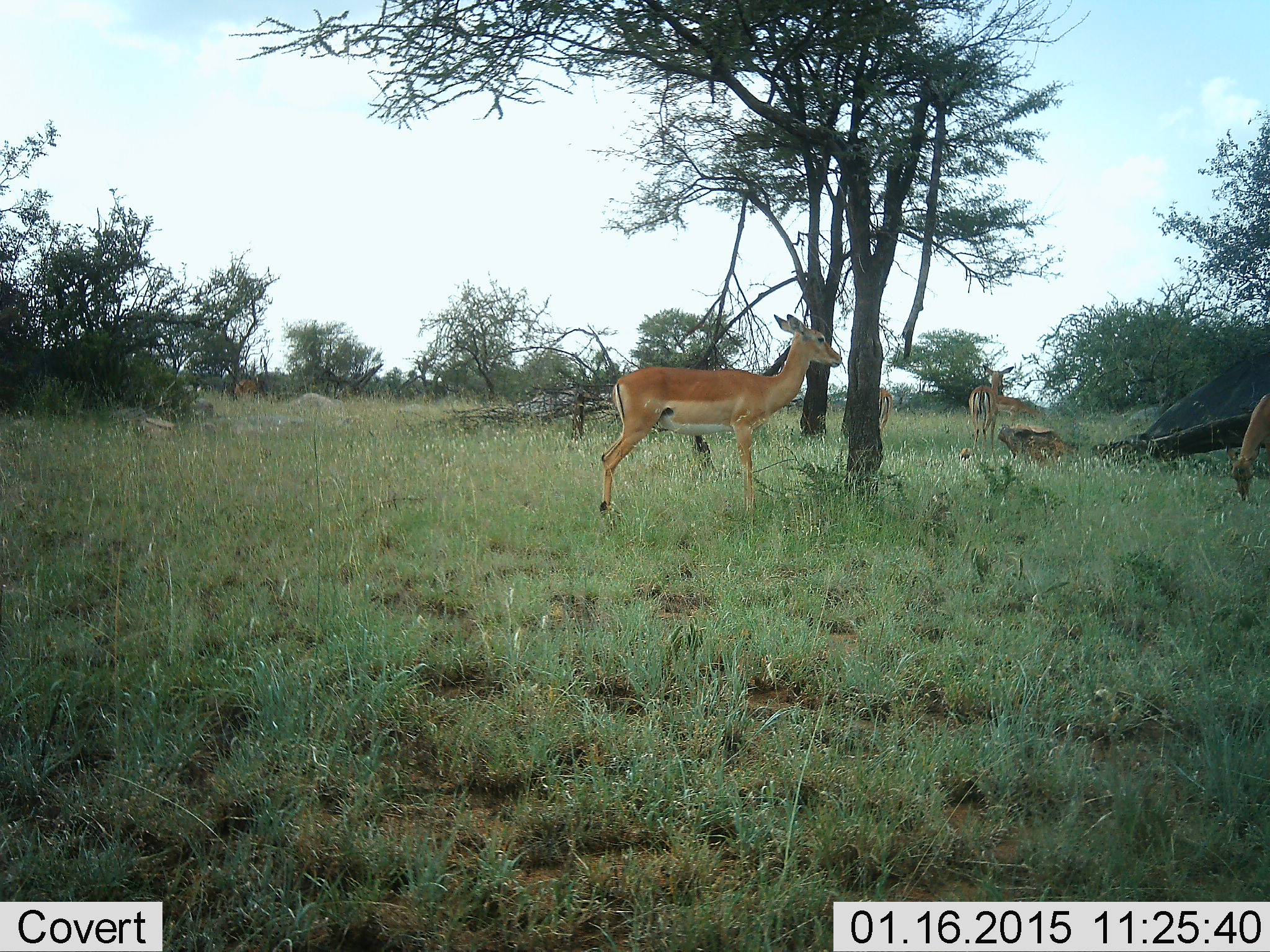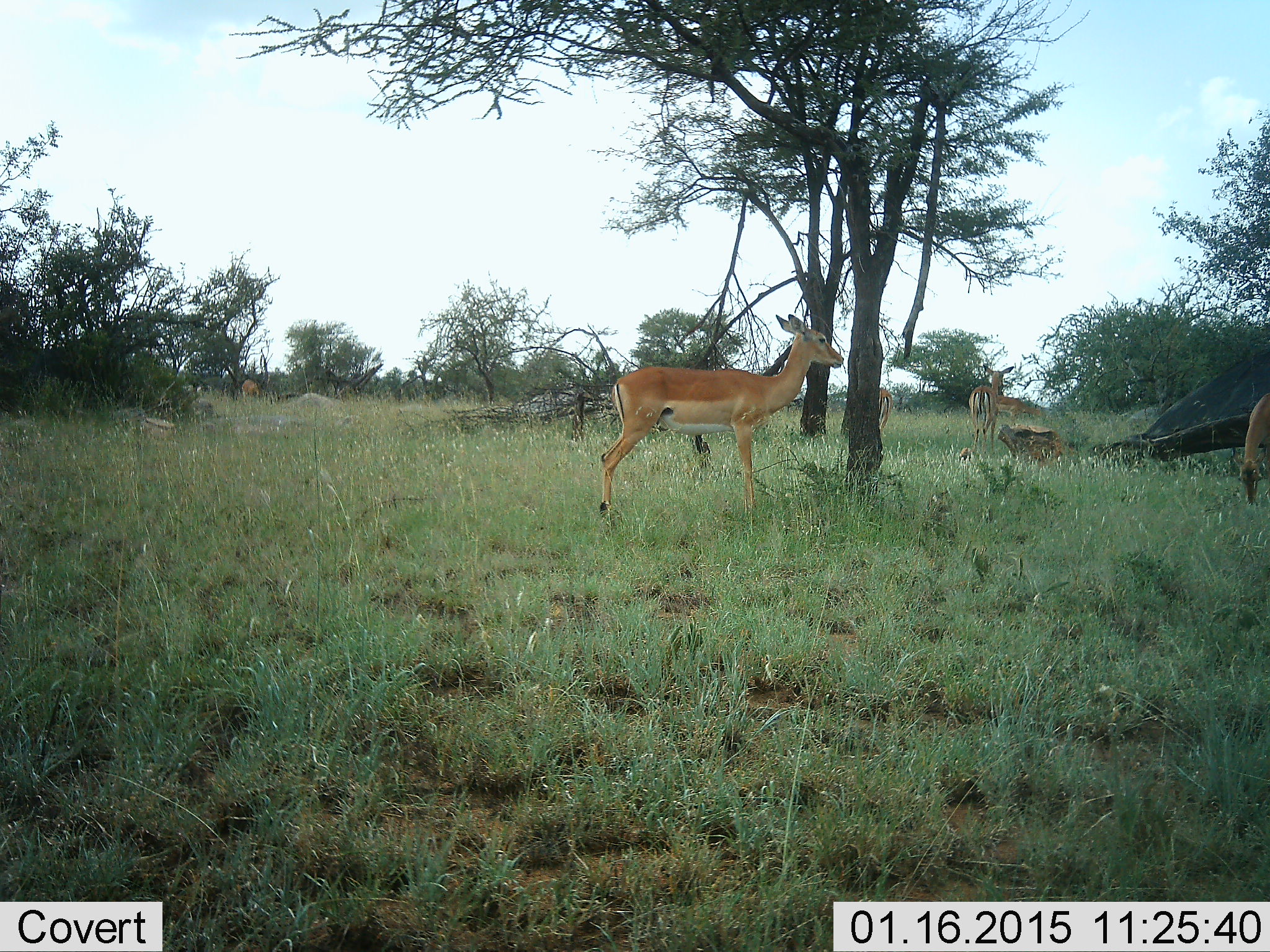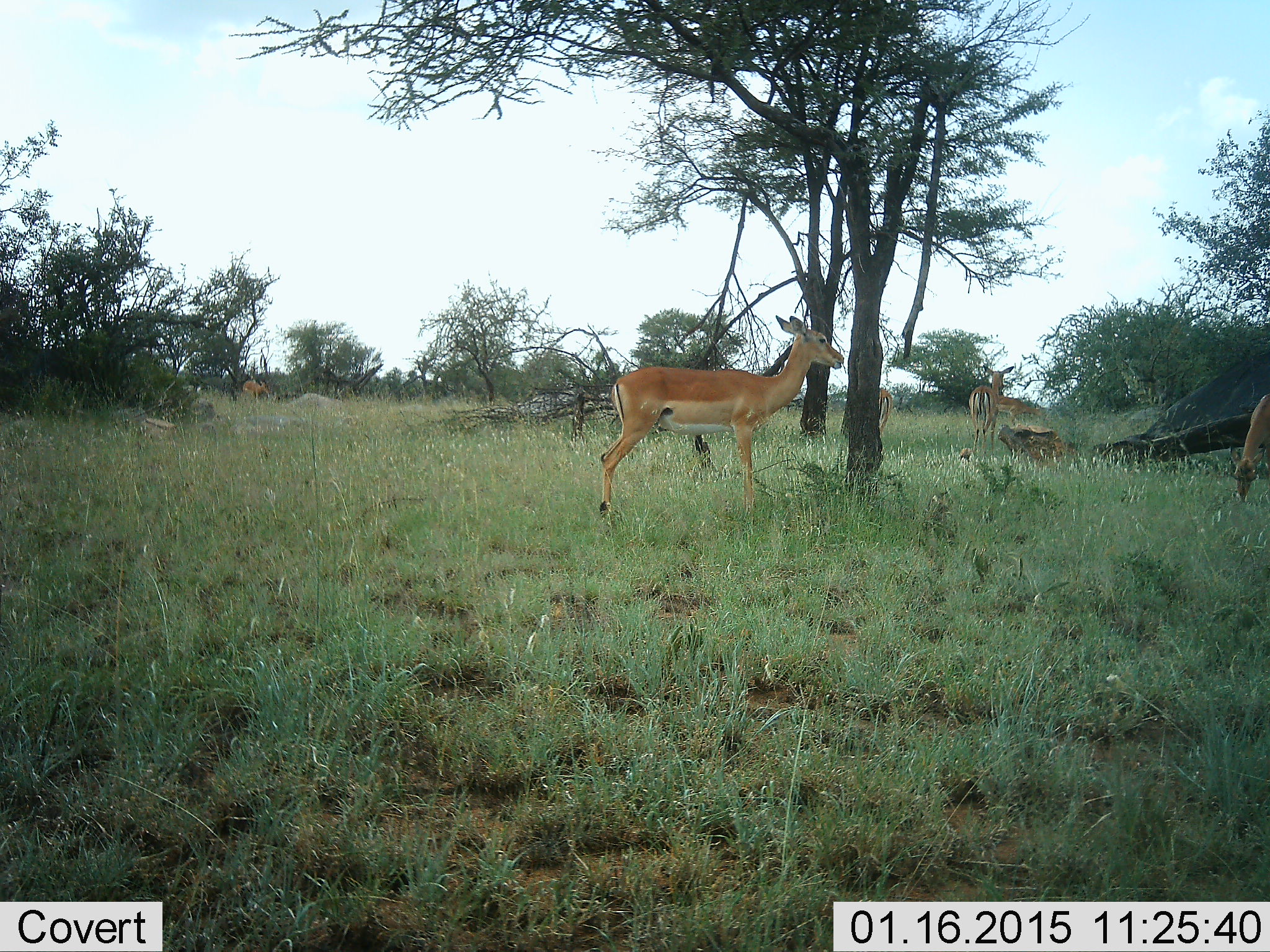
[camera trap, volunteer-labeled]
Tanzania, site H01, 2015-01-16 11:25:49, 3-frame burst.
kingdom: Animalia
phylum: Chordata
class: Mammalia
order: Artiodactyla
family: Bovidae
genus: Aepyceros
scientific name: Aepyceros melampus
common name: impala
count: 5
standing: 100%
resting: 0%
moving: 10%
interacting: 0%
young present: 0%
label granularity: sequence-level